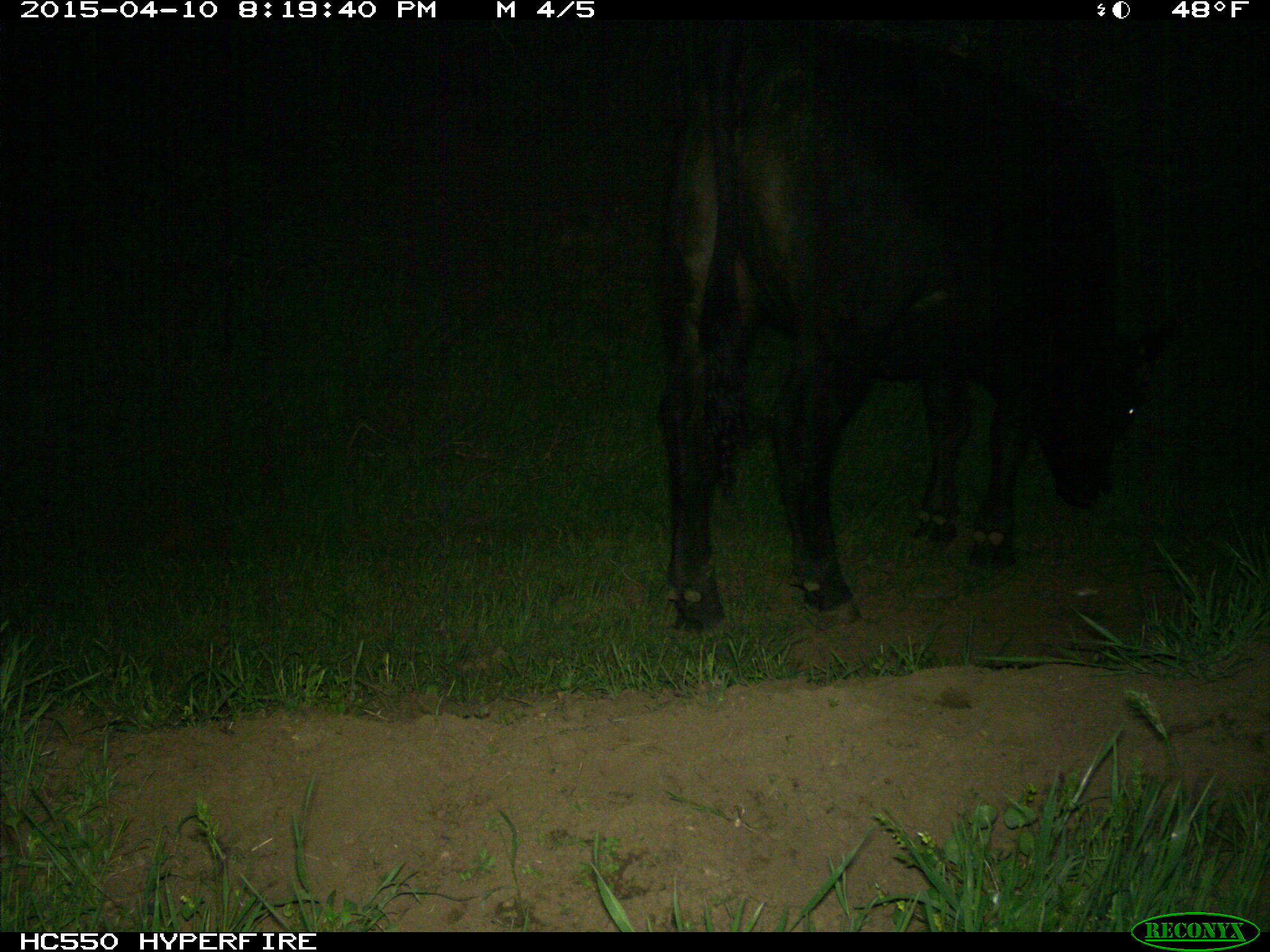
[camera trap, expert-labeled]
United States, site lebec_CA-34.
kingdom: Animalia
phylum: Chordata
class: Mammalia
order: Artiodactyla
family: Bovidae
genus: Bos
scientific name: Bos taurus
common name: domestic cow